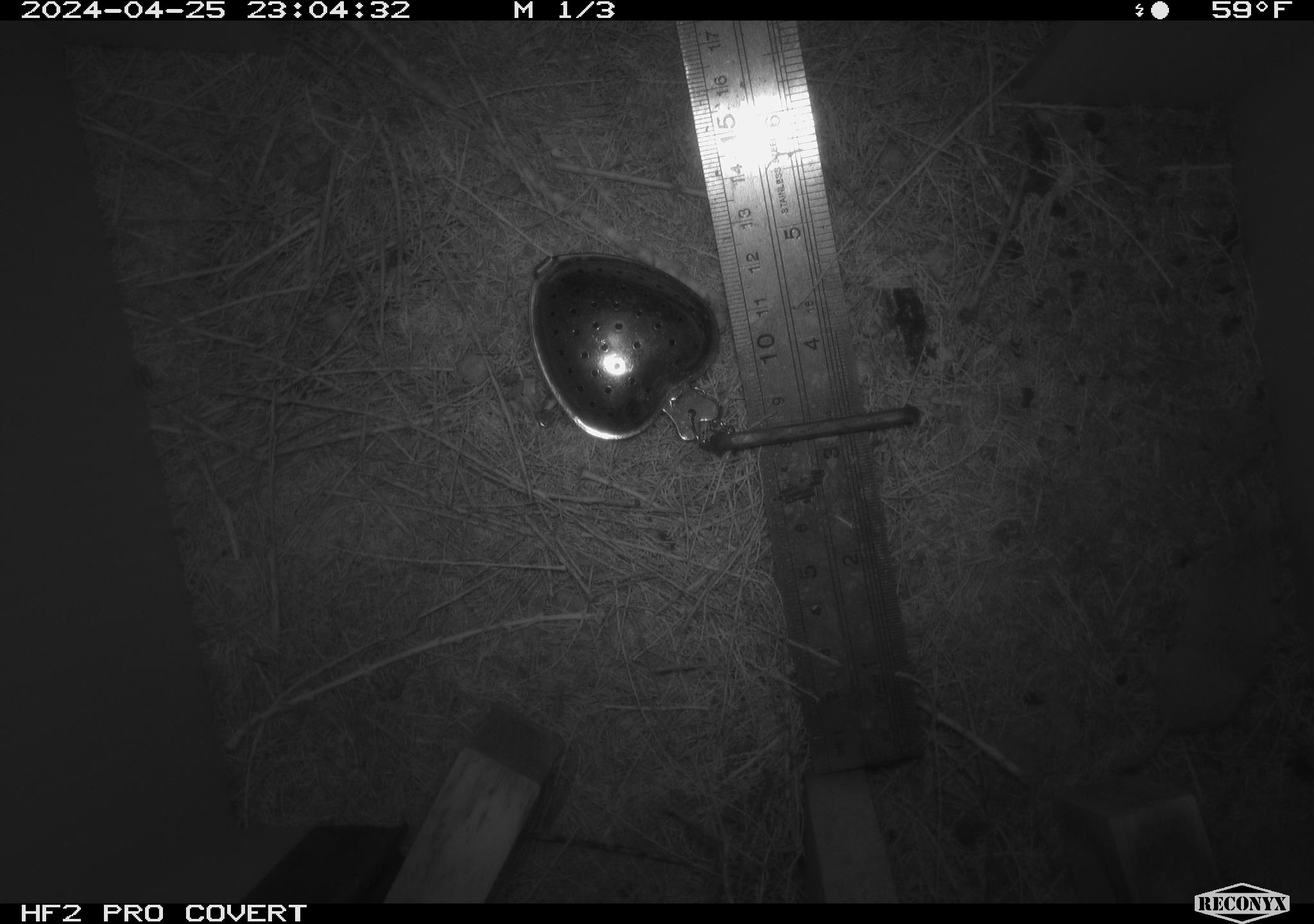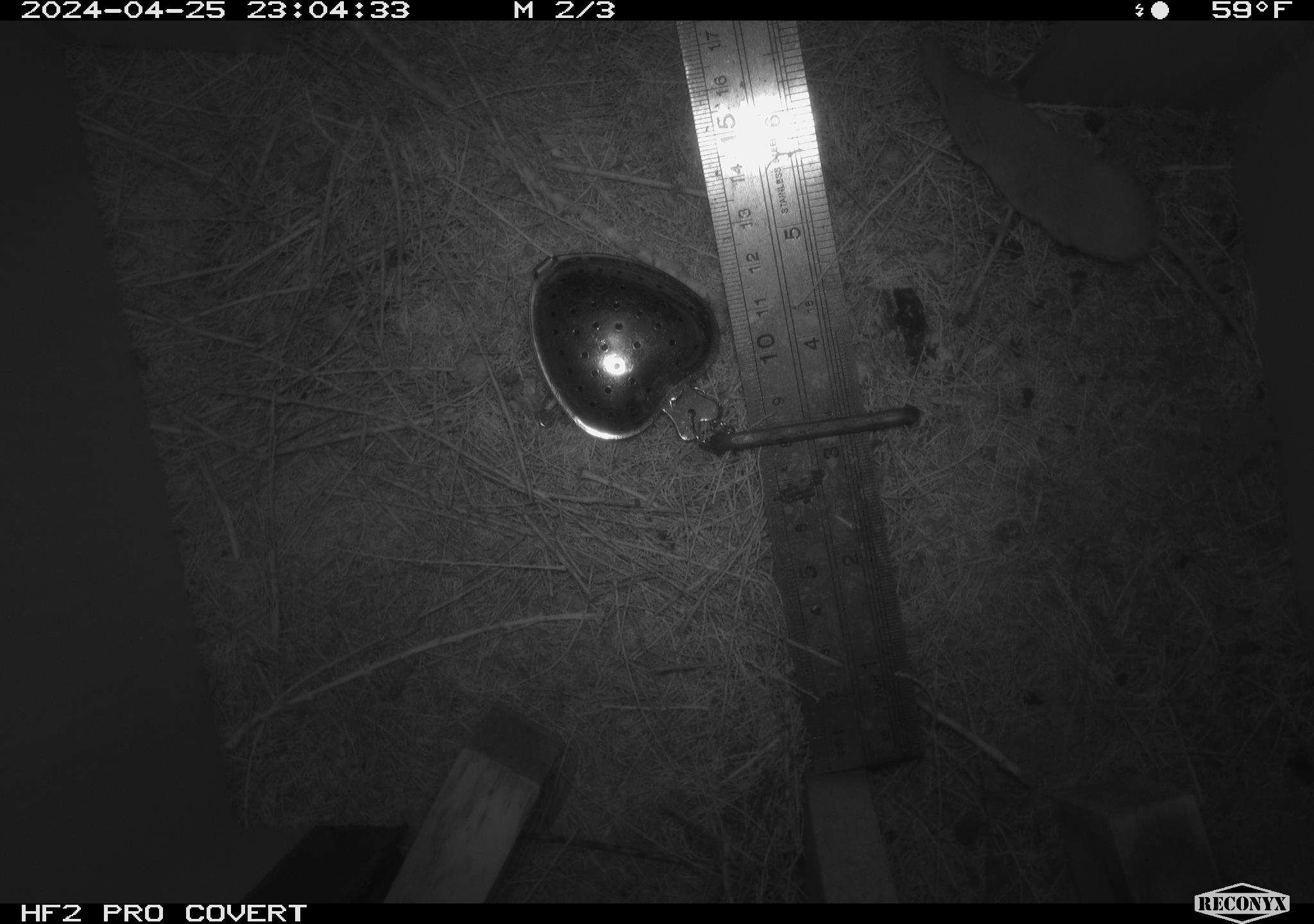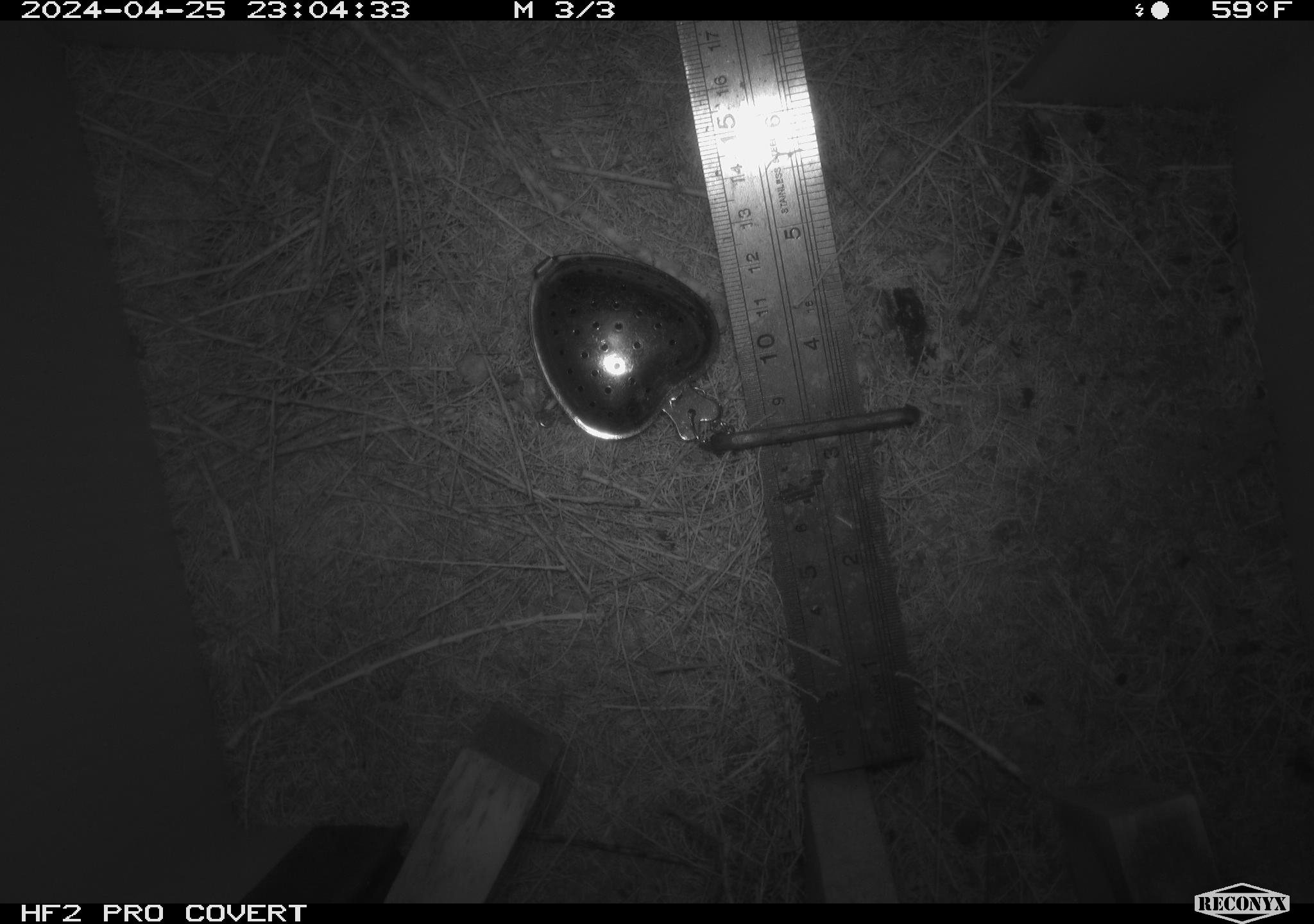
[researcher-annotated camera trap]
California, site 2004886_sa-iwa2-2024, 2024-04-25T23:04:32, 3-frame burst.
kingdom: Animalia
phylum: Chordata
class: Mammalia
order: Eulipotyphla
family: Soricidae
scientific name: Soricidae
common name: shrews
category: soricidae family